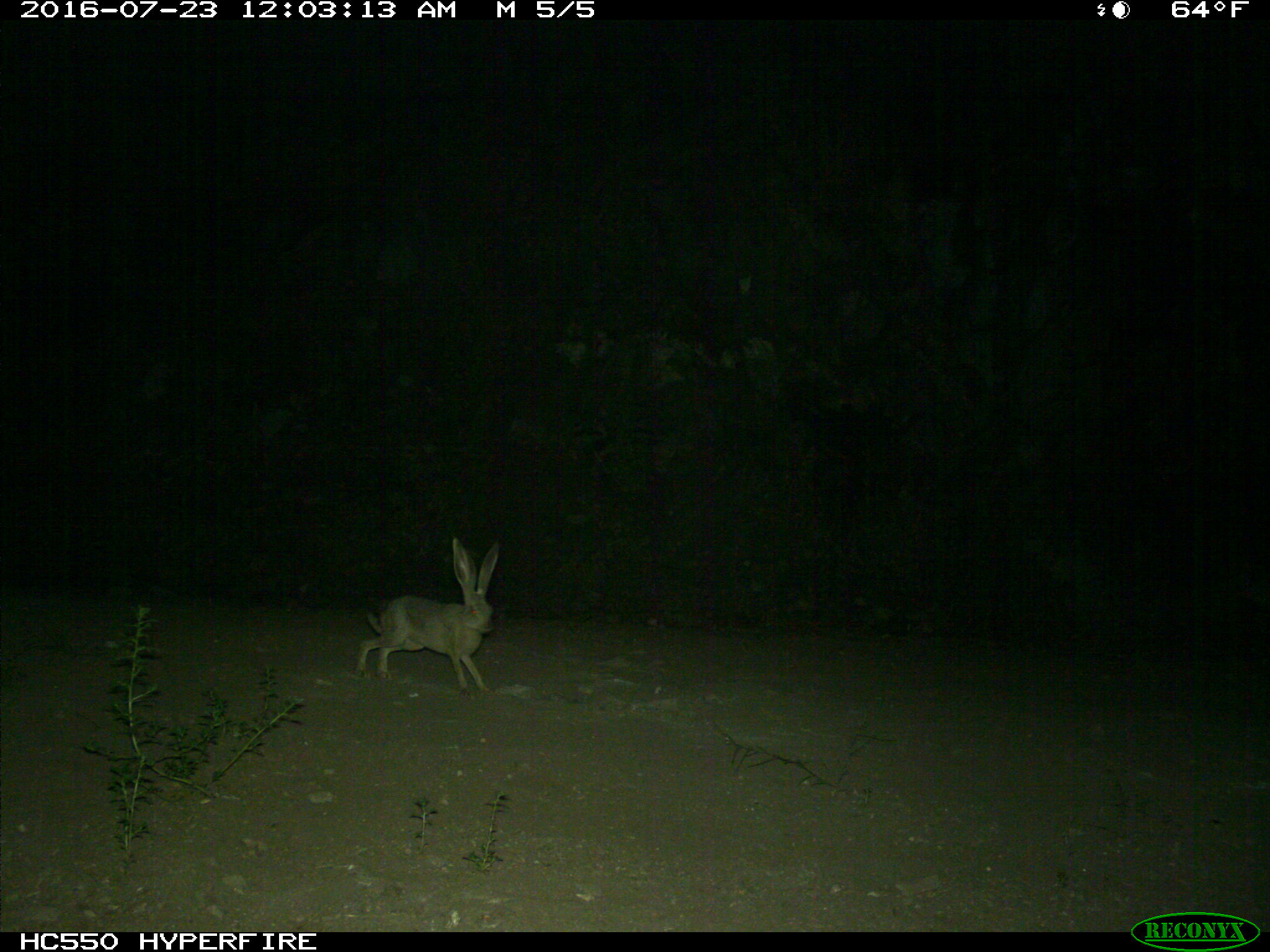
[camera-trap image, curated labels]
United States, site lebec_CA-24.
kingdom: Animalia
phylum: Chordata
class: Mammalia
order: Lagomorpha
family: Leporidae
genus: Lepus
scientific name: Lepus californicus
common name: black-tailed jackrabbit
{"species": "Lepus californicus (black-tailed jackrabbit)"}